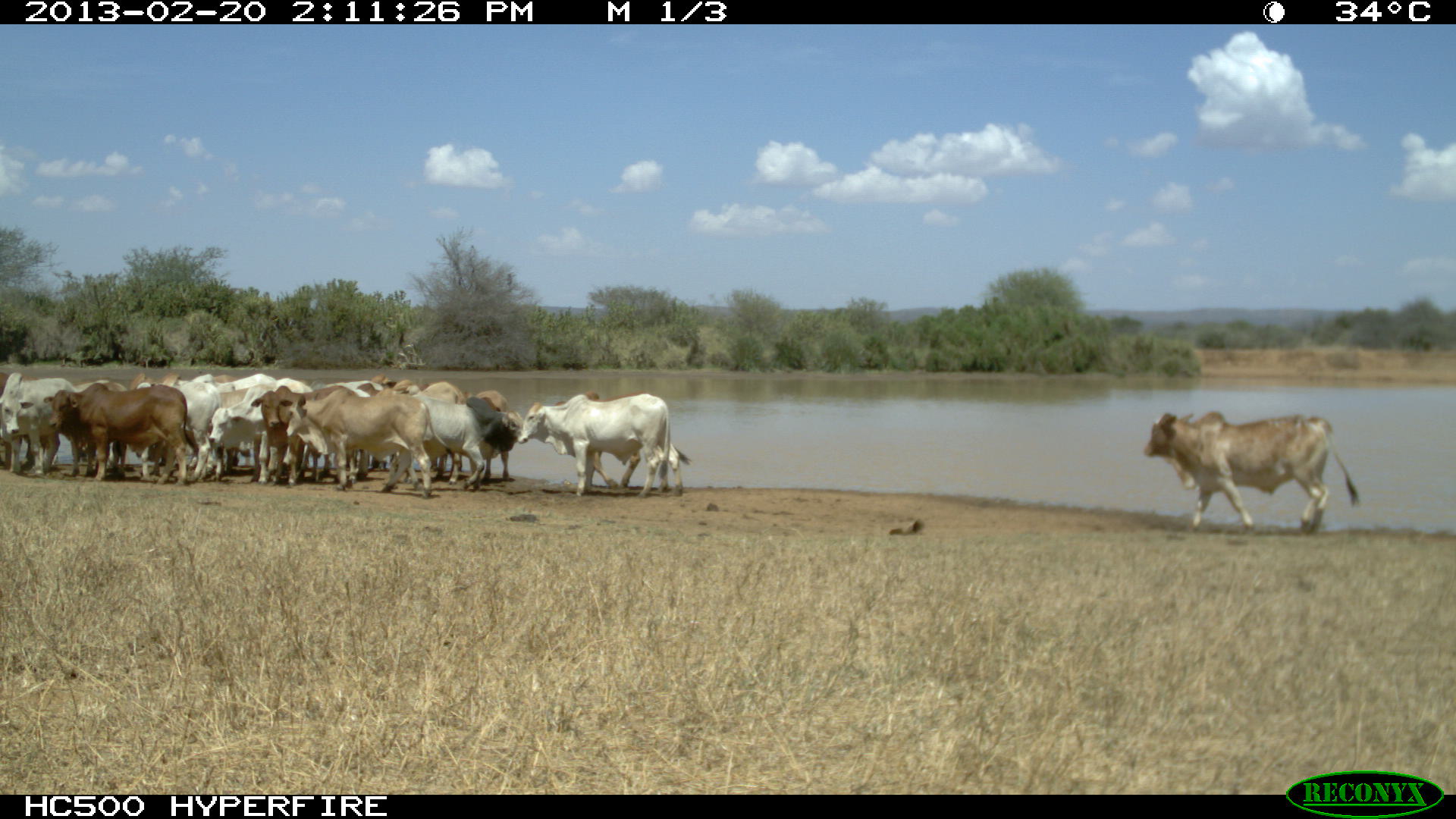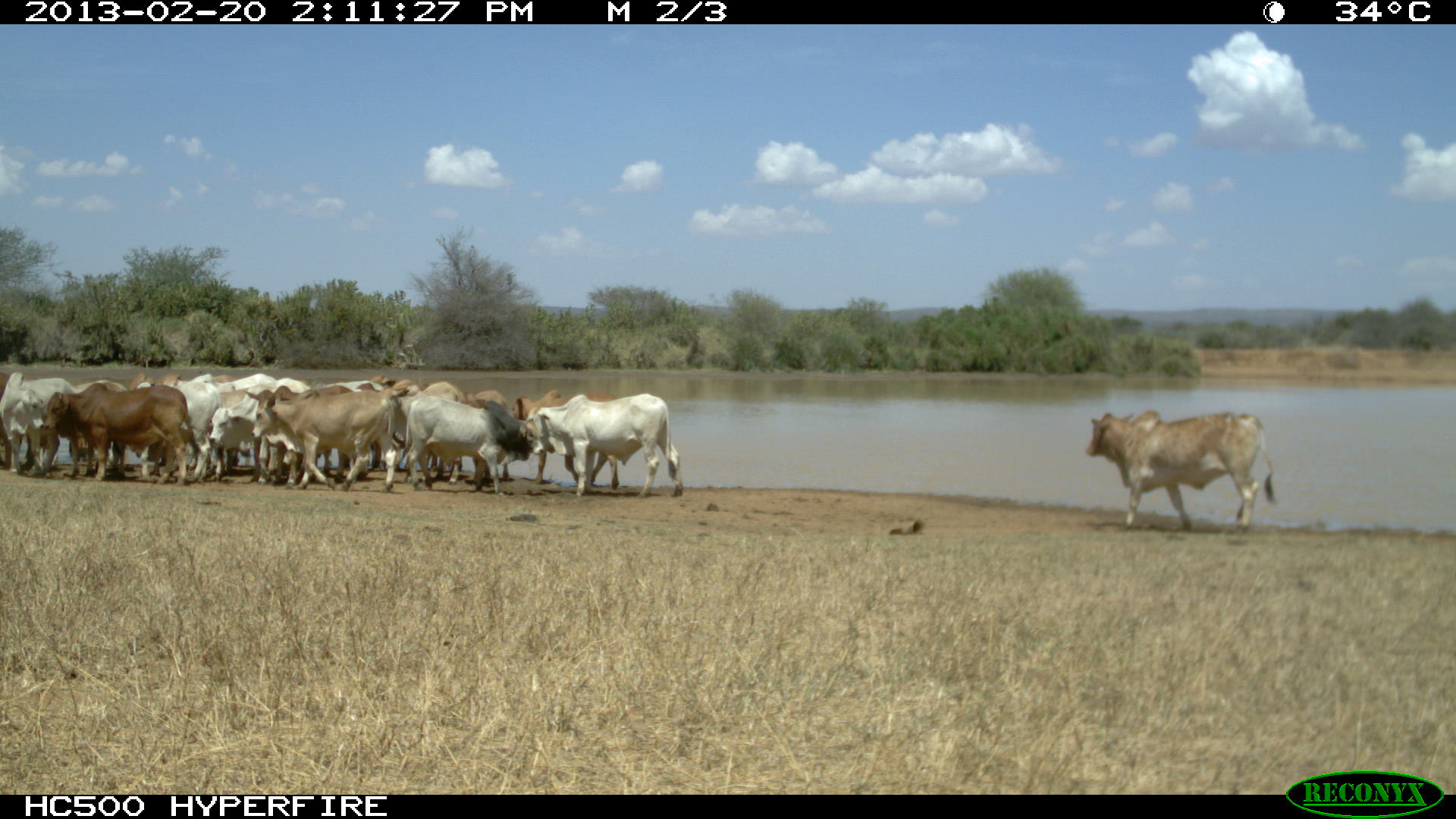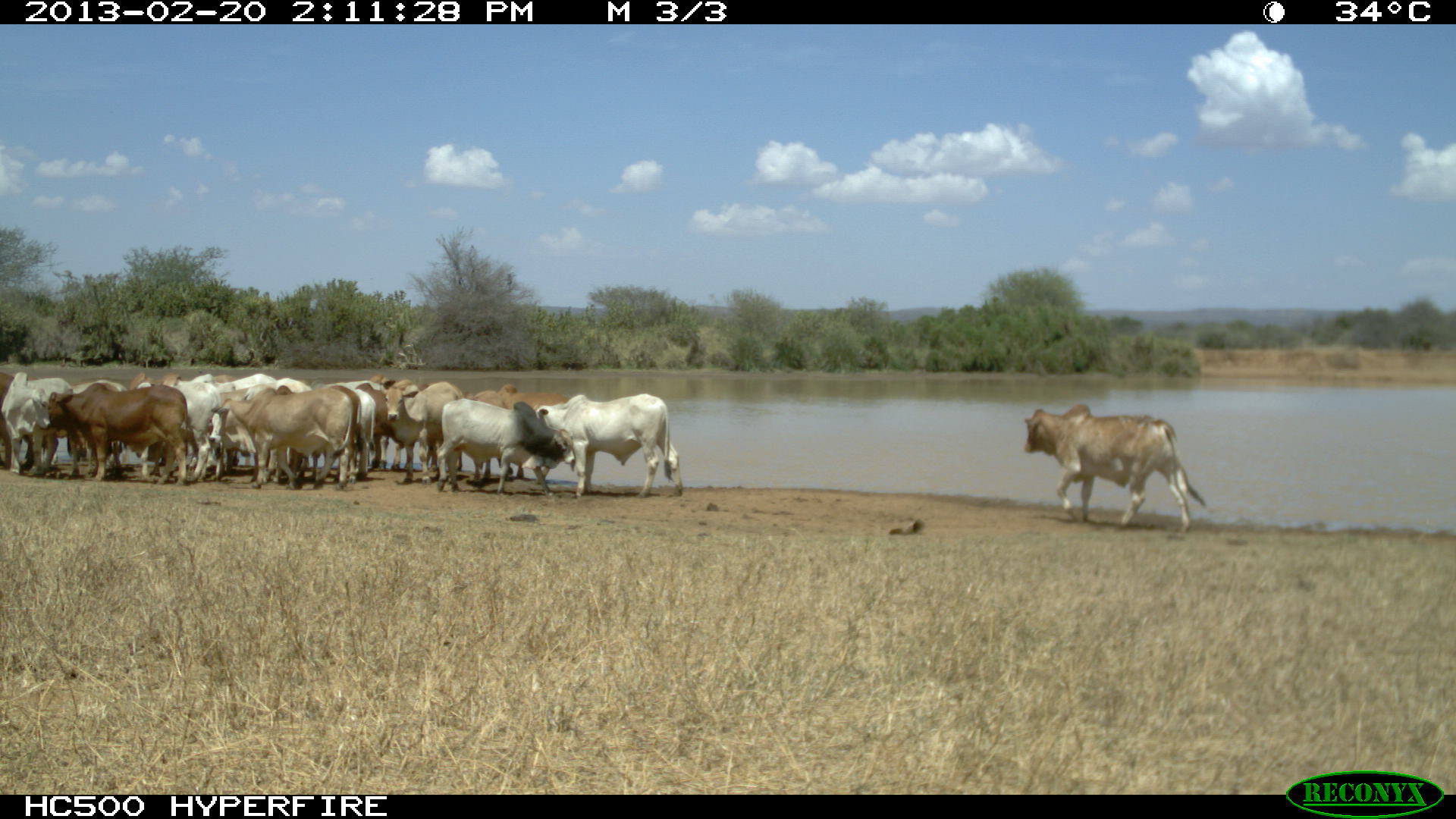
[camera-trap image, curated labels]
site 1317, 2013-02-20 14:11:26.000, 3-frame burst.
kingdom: Animalia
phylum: Chordata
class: Mammalia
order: Artiodactyla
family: Bovidae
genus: Bos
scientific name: Bos taurus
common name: domestic cattle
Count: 14.